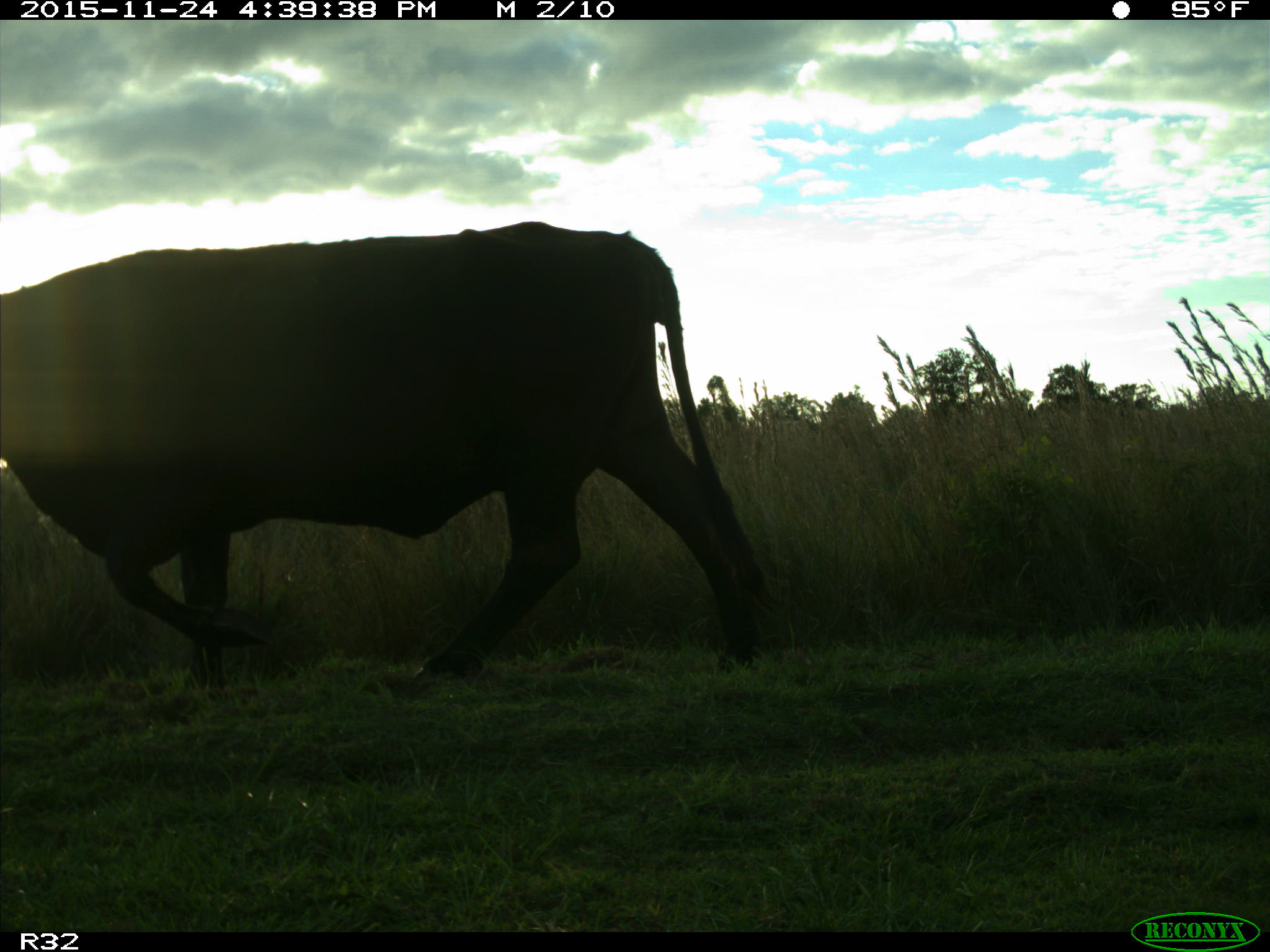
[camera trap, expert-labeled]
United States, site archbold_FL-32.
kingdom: Animalia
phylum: Chordata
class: Mammalia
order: Artiodactyla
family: Bovidae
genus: Bos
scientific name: Bos taurus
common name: domestic cow